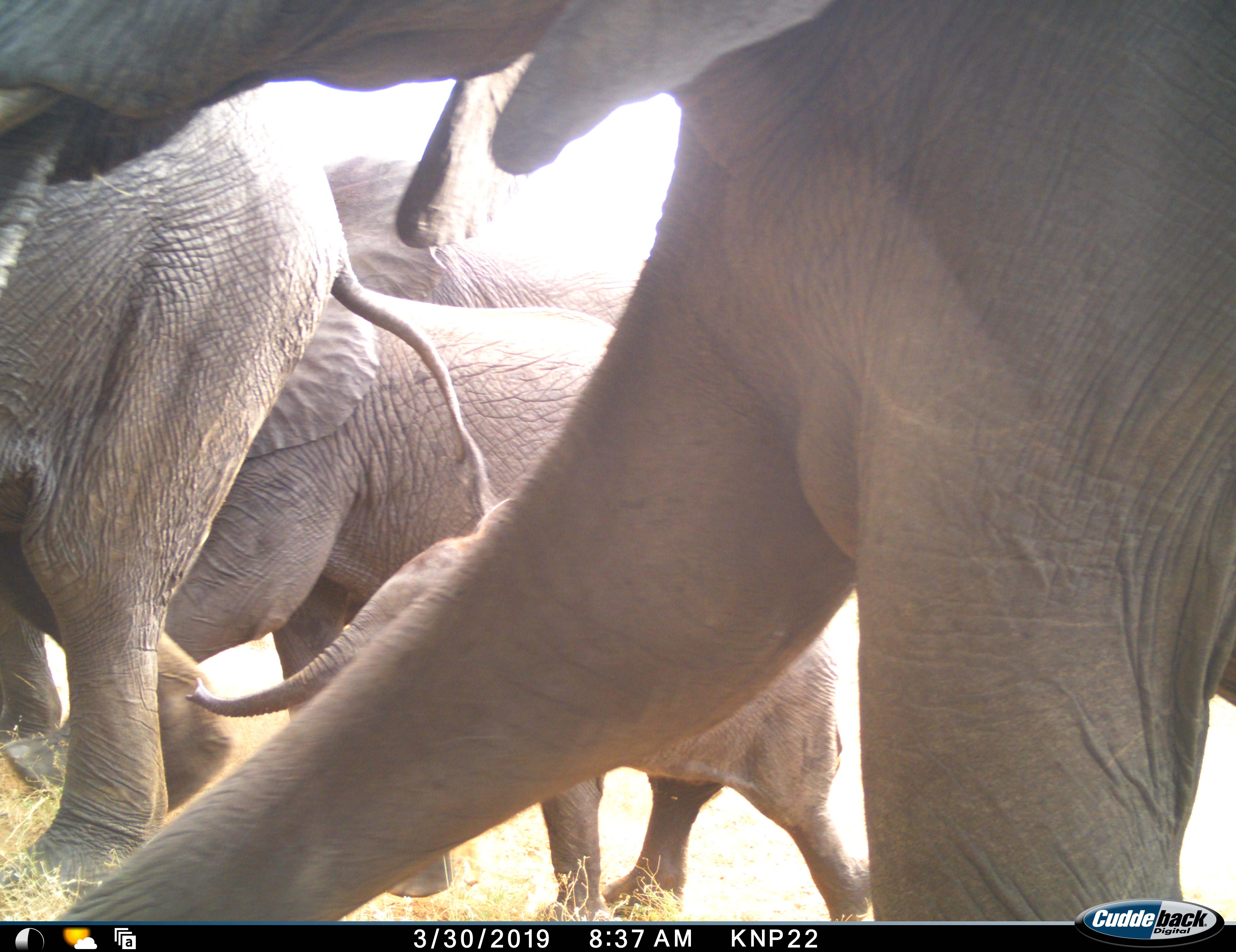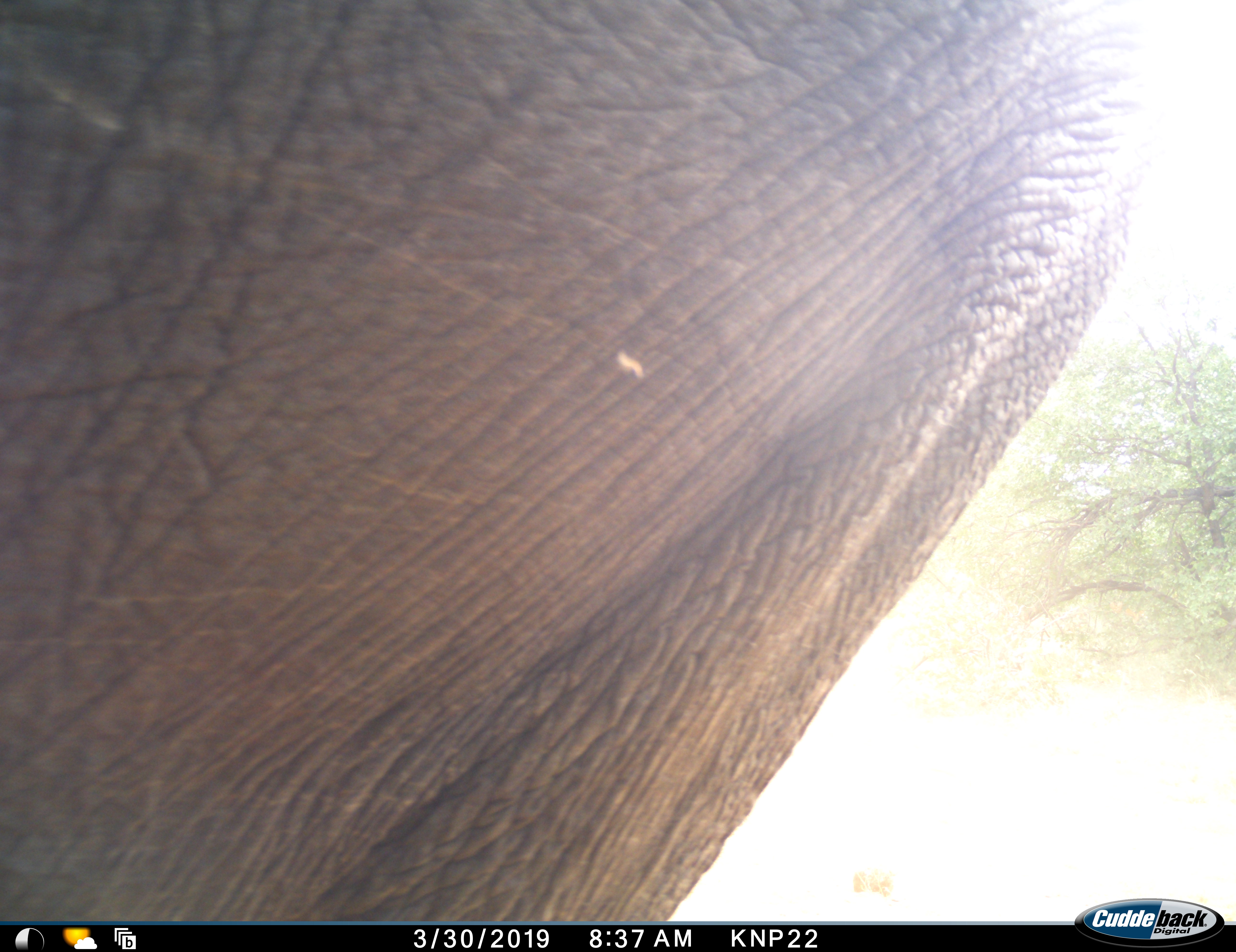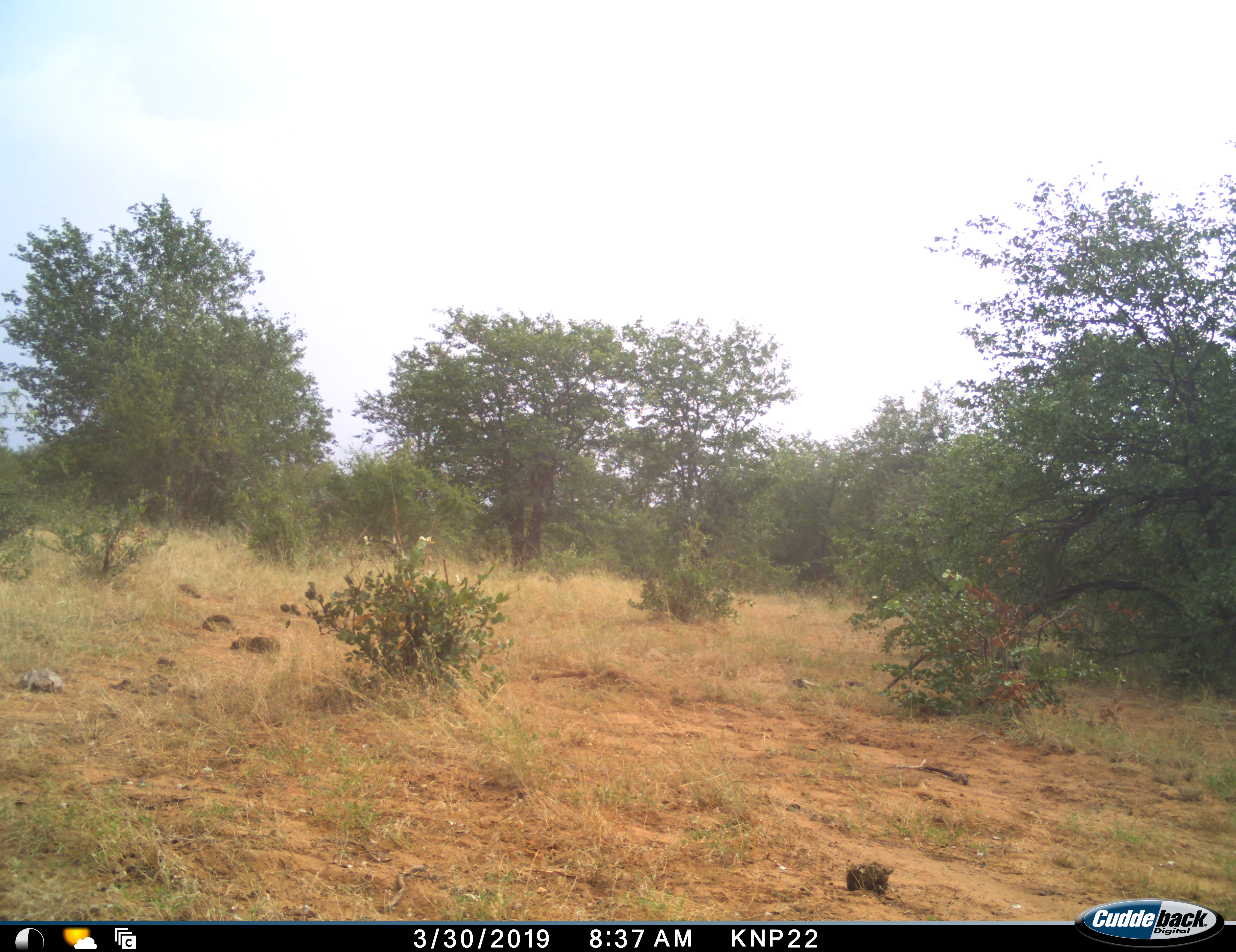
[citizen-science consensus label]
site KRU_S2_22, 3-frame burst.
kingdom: Animalia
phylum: Chordata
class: Mammalia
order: Proboscidea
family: Elephantidae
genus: Loxodonta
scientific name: Loxodonta africana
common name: african bush elephant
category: elephant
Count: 5.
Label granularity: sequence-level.